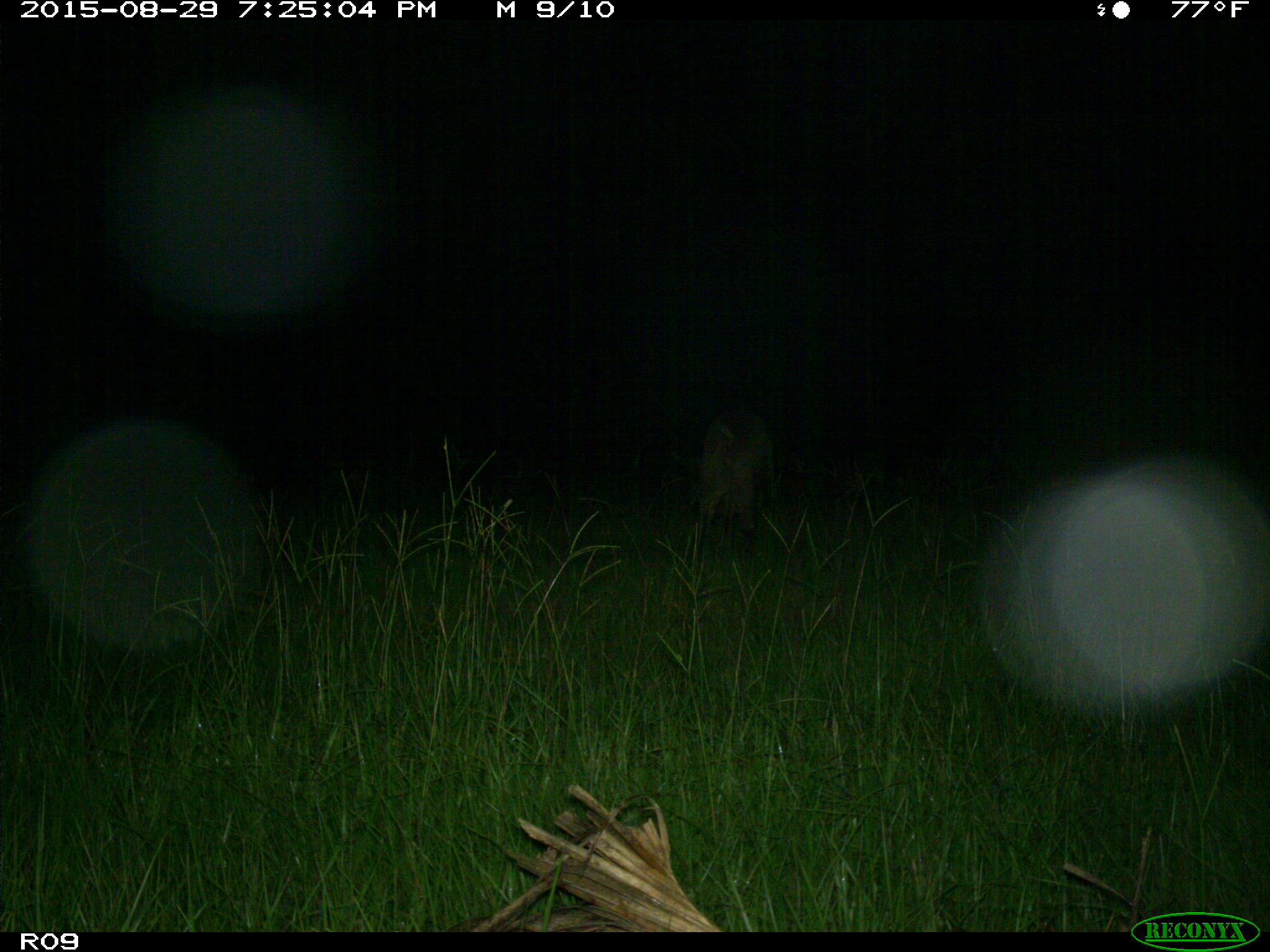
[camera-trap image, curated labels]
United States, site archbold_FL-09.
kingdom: Animalia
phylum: Chordata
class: Mammalia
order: Artiodactyla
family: Suidae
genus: Sus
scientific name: Sus scrofa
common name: wild boar